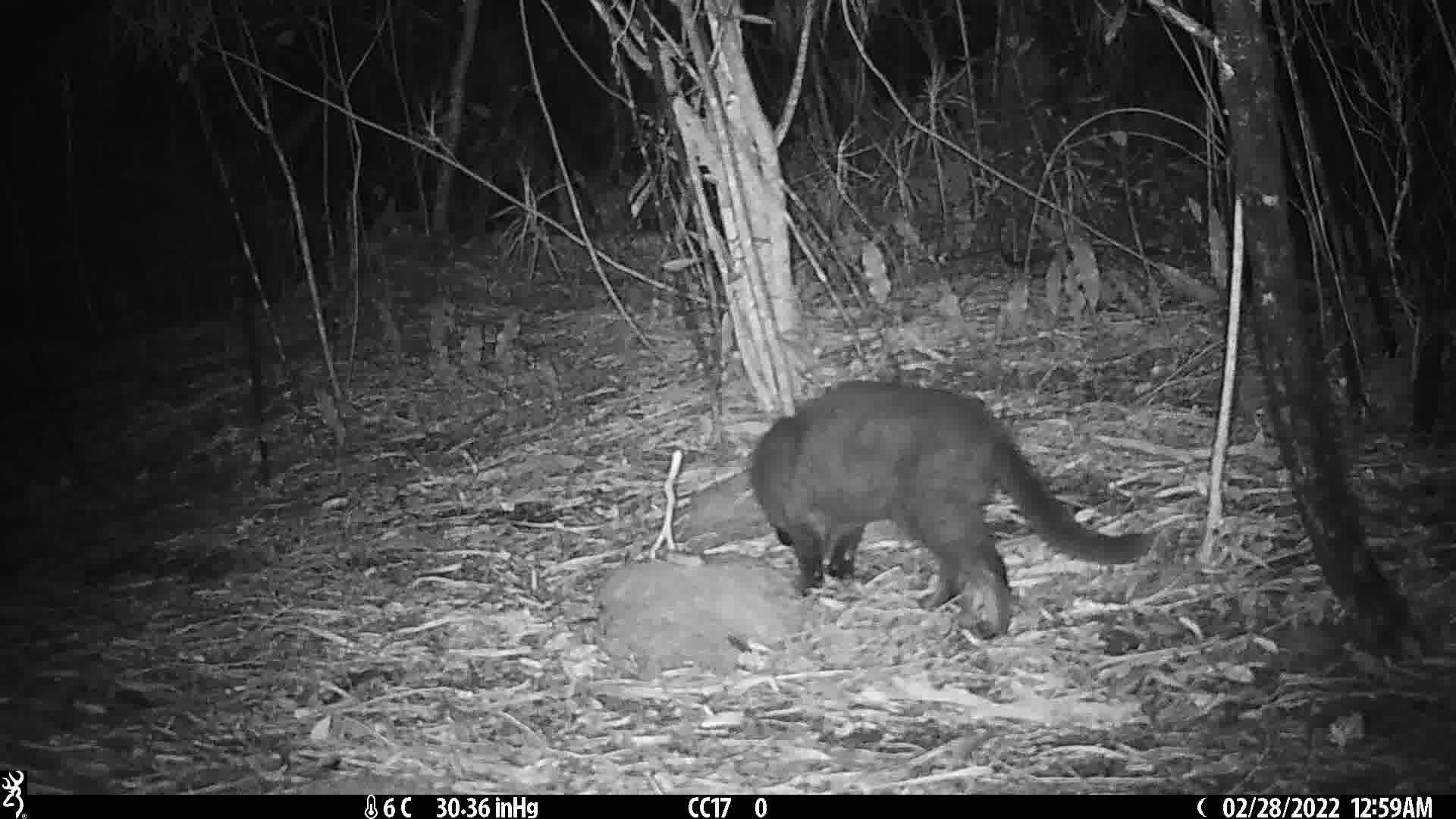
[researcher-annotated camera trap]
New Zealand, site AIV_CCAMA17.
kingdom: Animalia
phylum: Chordata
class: Mammalia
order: Carnivora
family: Felidae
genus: Felis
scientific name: Felis catus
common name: domestic cat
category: cat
Cat (domestic cat) (Felis catus).